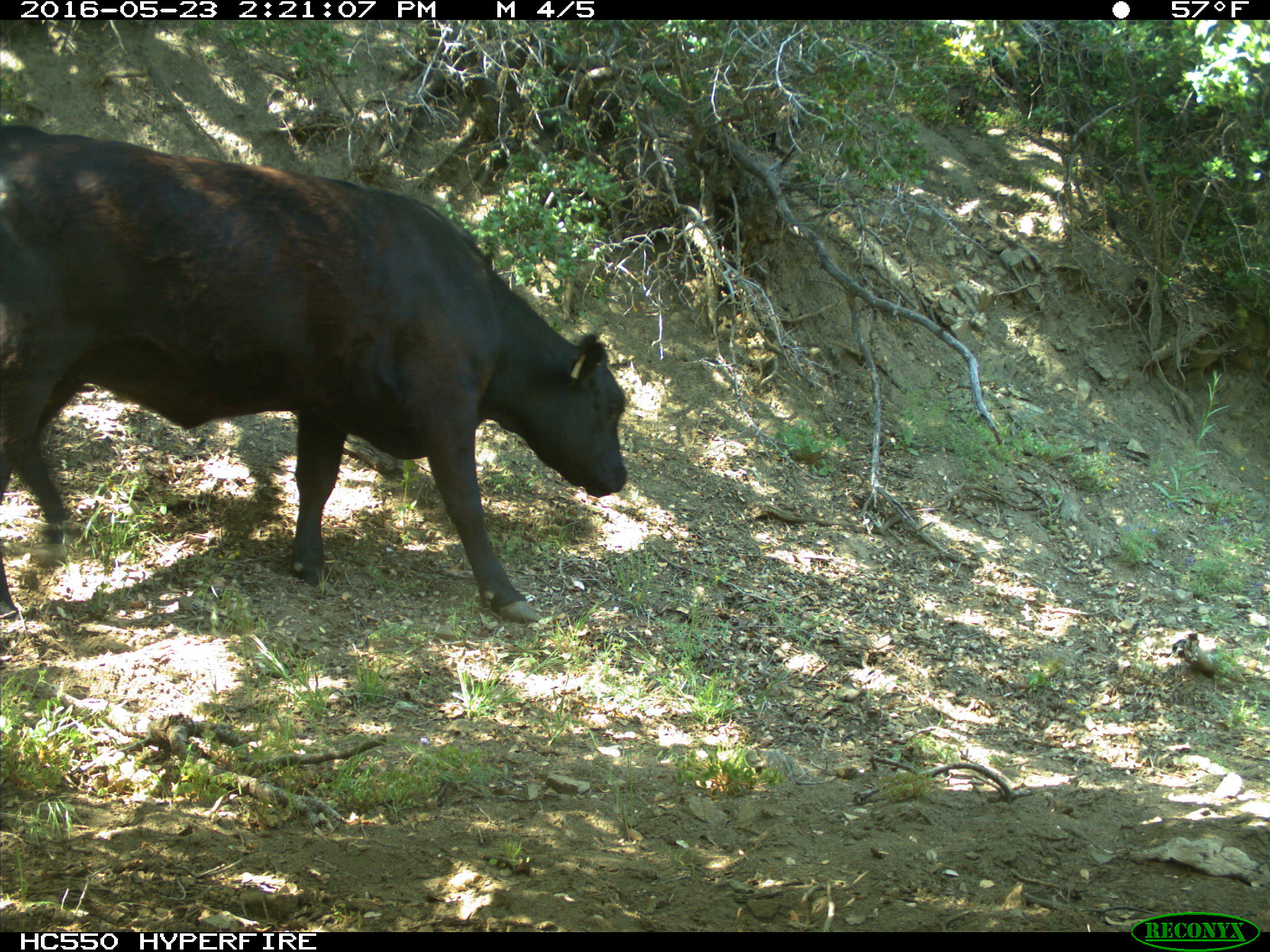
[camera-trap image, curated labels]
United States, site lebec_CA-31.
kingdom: Animalia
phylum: Chordata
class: Mammalia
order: Artiodactyla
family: Bovidae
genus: Bos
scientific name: Bos taurus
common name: domestic cow